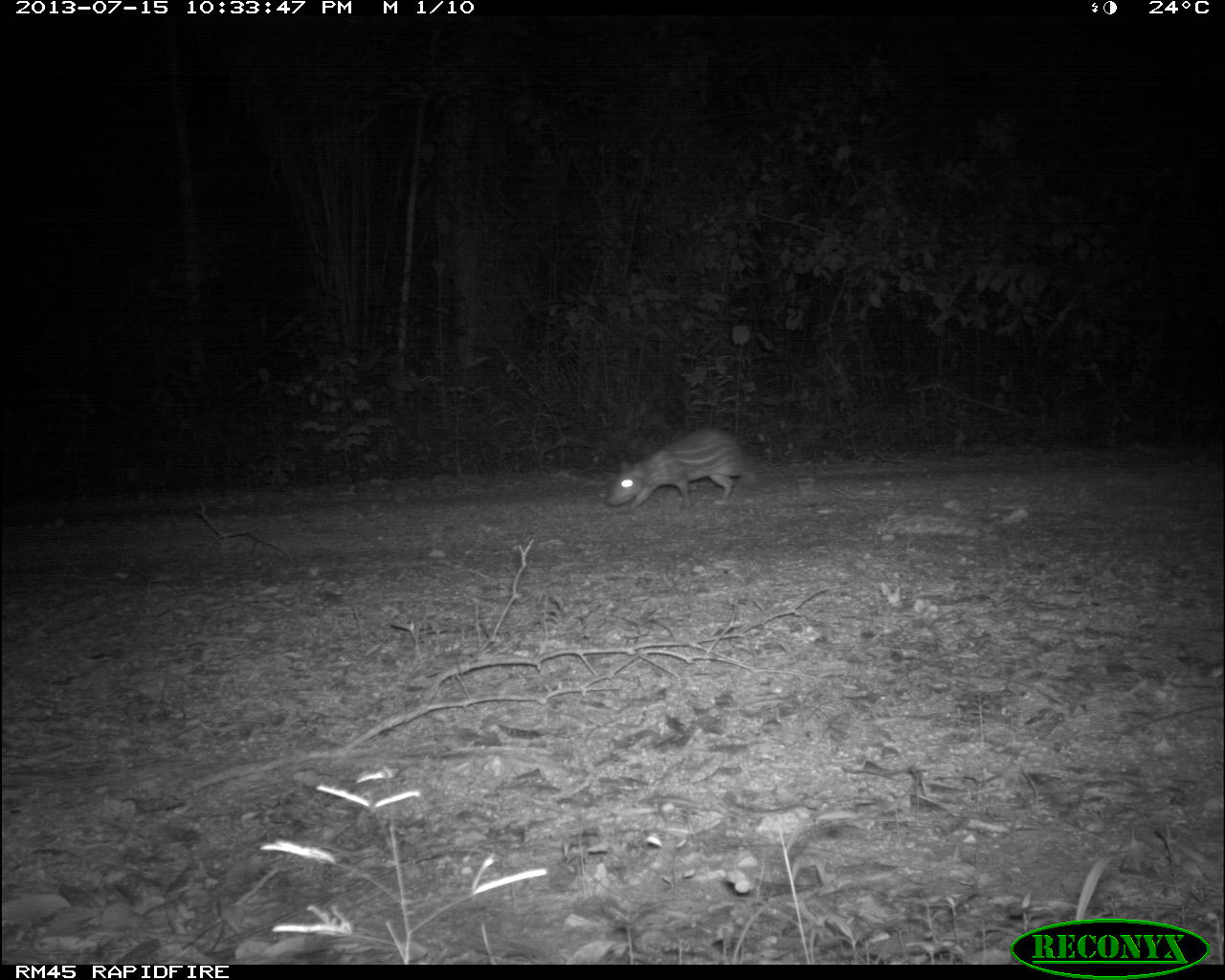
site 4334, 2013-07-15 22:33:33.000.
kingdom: Animalia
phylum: Chordata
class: Mammalia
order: Rodentia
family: Cuniculidae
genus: Cuniculus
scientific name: Cuniculus paca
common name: lowland paca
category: agouti paca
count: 1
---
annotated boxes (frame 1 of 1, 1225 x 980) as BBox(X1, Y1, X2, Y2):
agouti paca: BBox(605, 425, 761, 513)